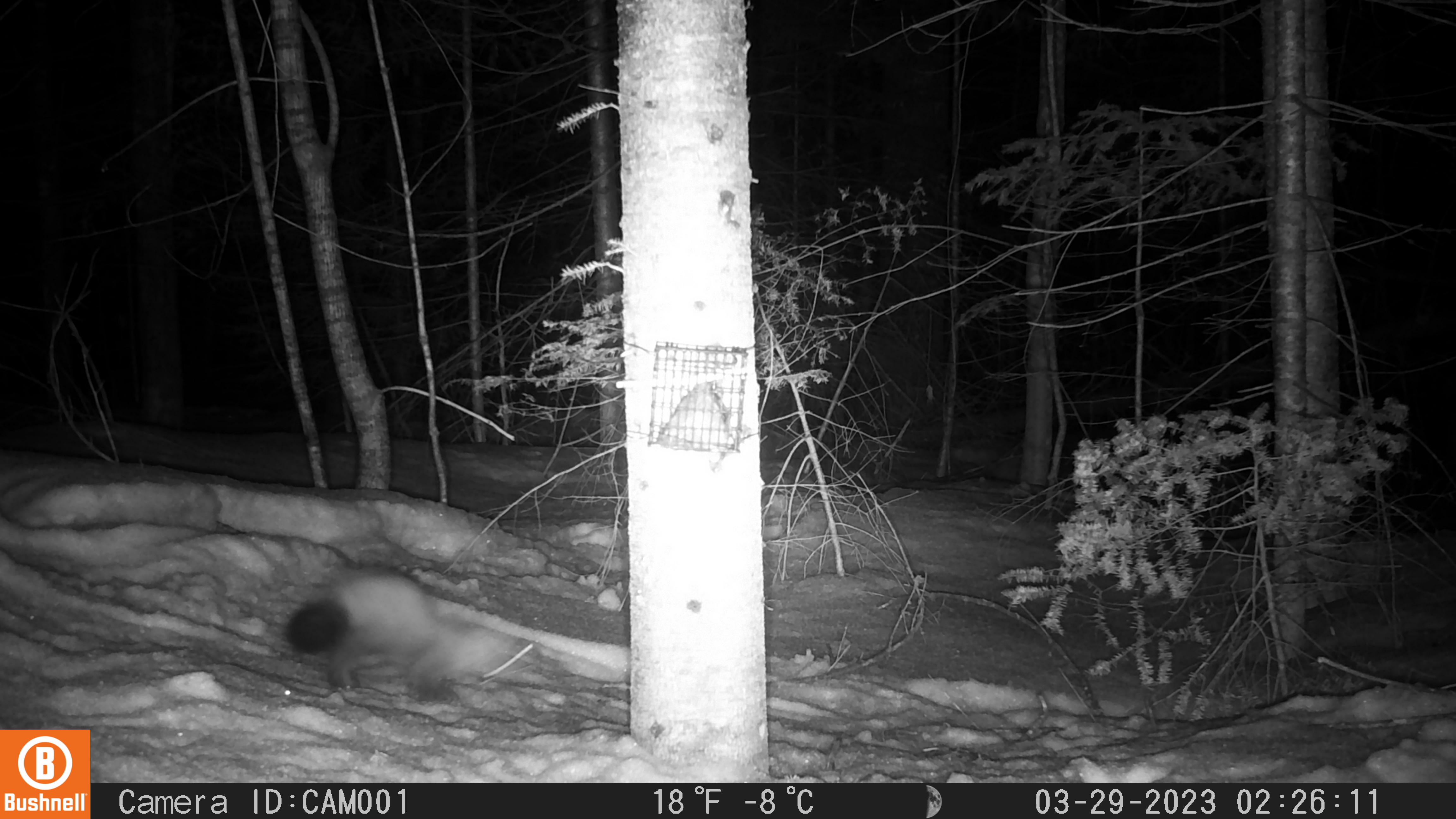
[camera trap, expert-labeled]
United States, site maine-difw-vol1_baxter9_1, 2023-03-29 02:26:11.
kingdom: Animalia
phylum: Chordata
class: Mammalia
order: Carnivora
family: Mustelidae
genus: Martes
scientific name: Martes americana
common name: american marten